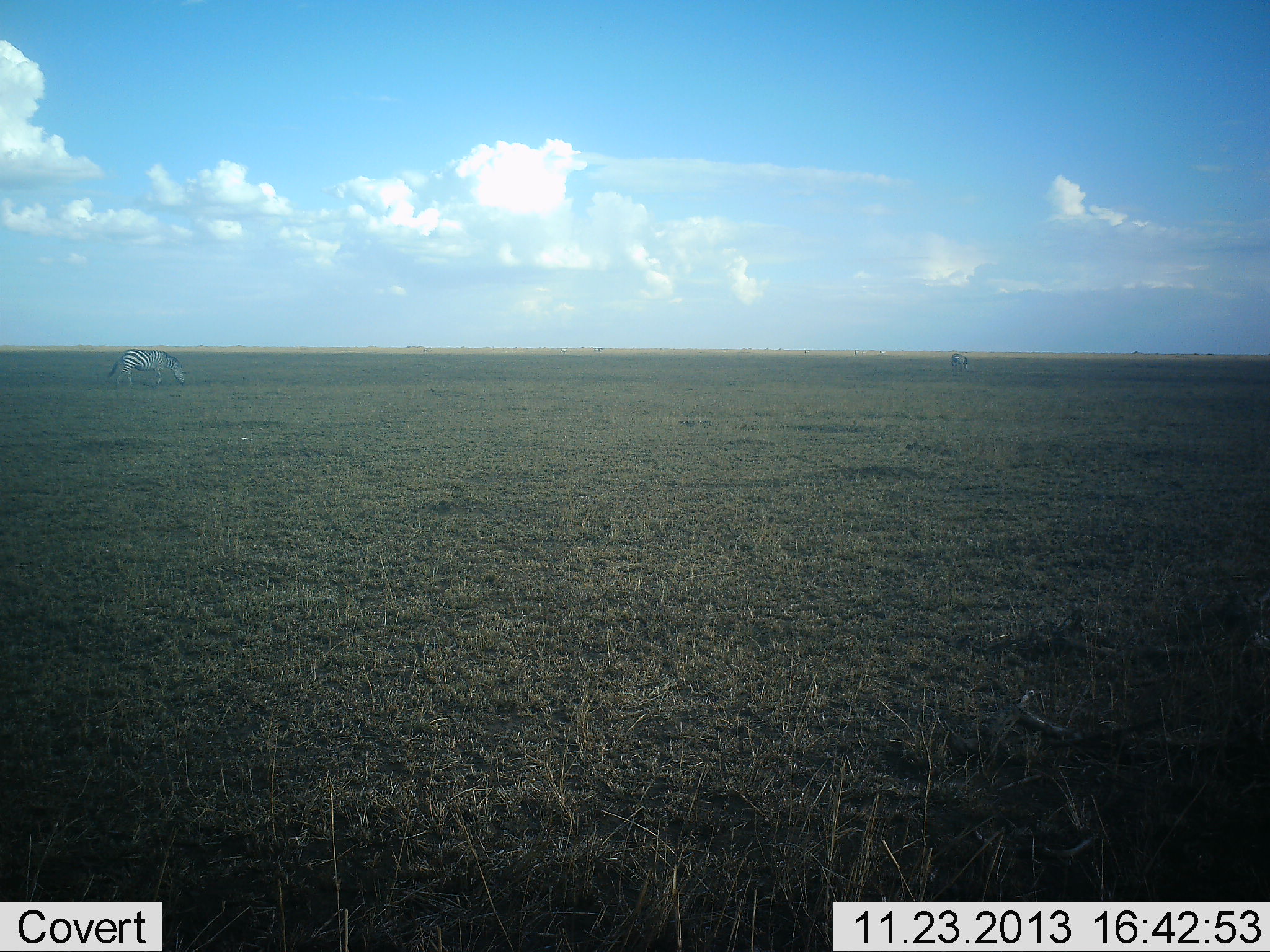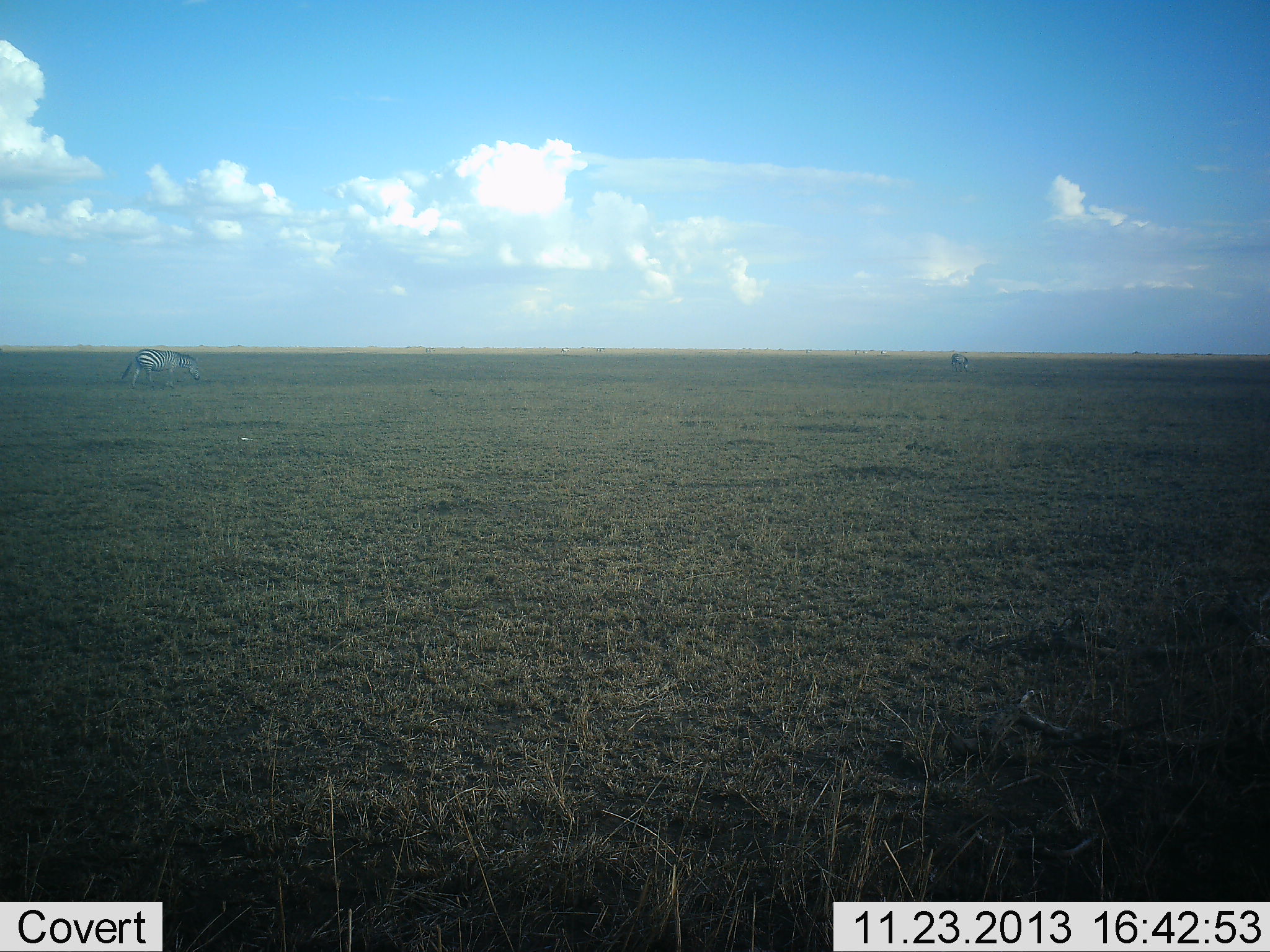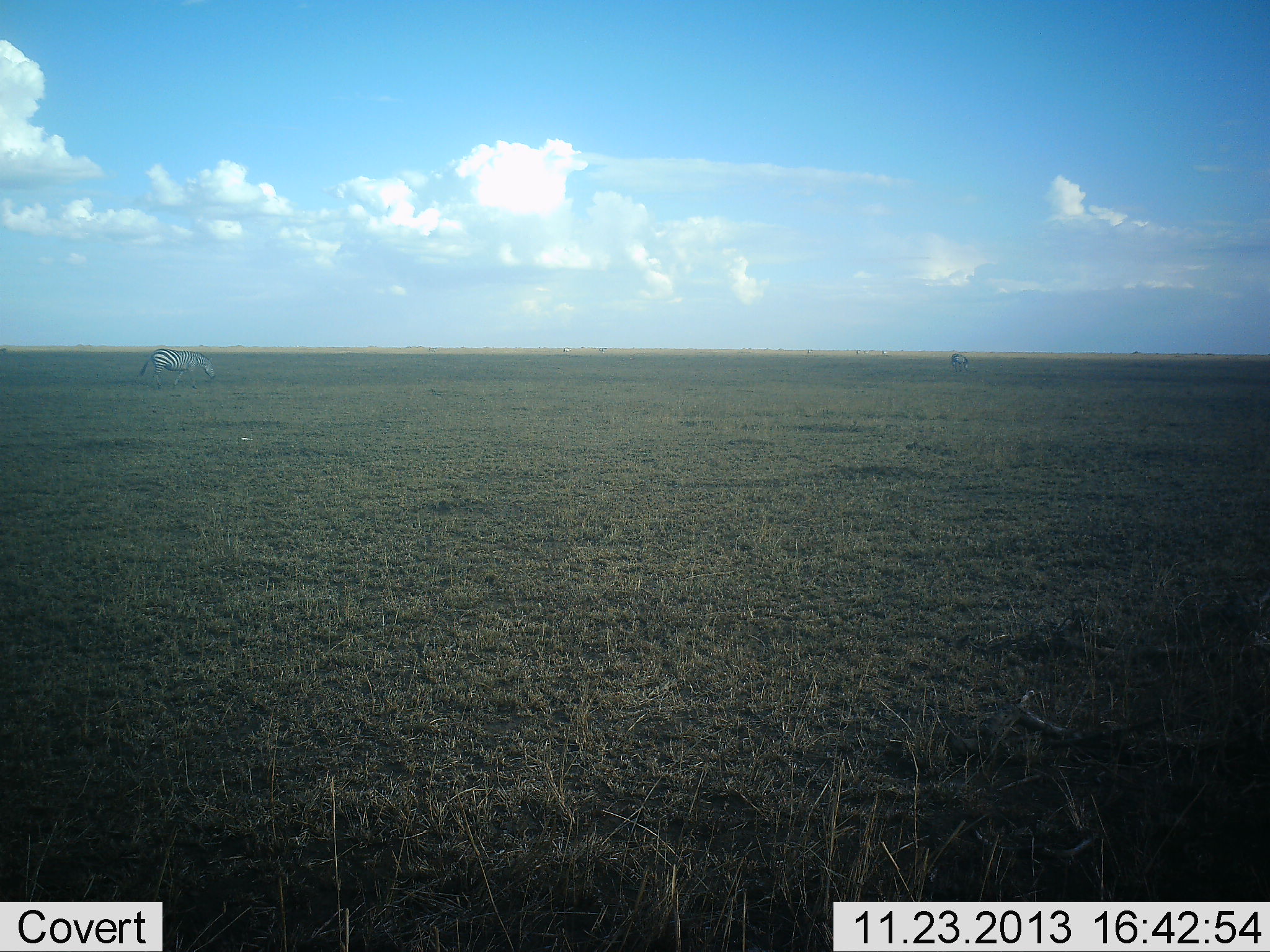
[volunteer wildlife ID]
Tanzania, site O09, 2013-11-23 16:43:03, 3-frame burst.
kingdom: Animalia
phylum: Chordata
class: Mammalia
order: Perissodactyla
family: Equidae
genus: Equus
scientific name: Equus quagga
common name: plains zebra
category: zebra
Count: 1.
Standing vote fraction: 18%.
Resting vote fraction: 9%.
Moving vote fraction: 55%.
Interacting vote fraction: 0%.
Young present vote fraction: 0%.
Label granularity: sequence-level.